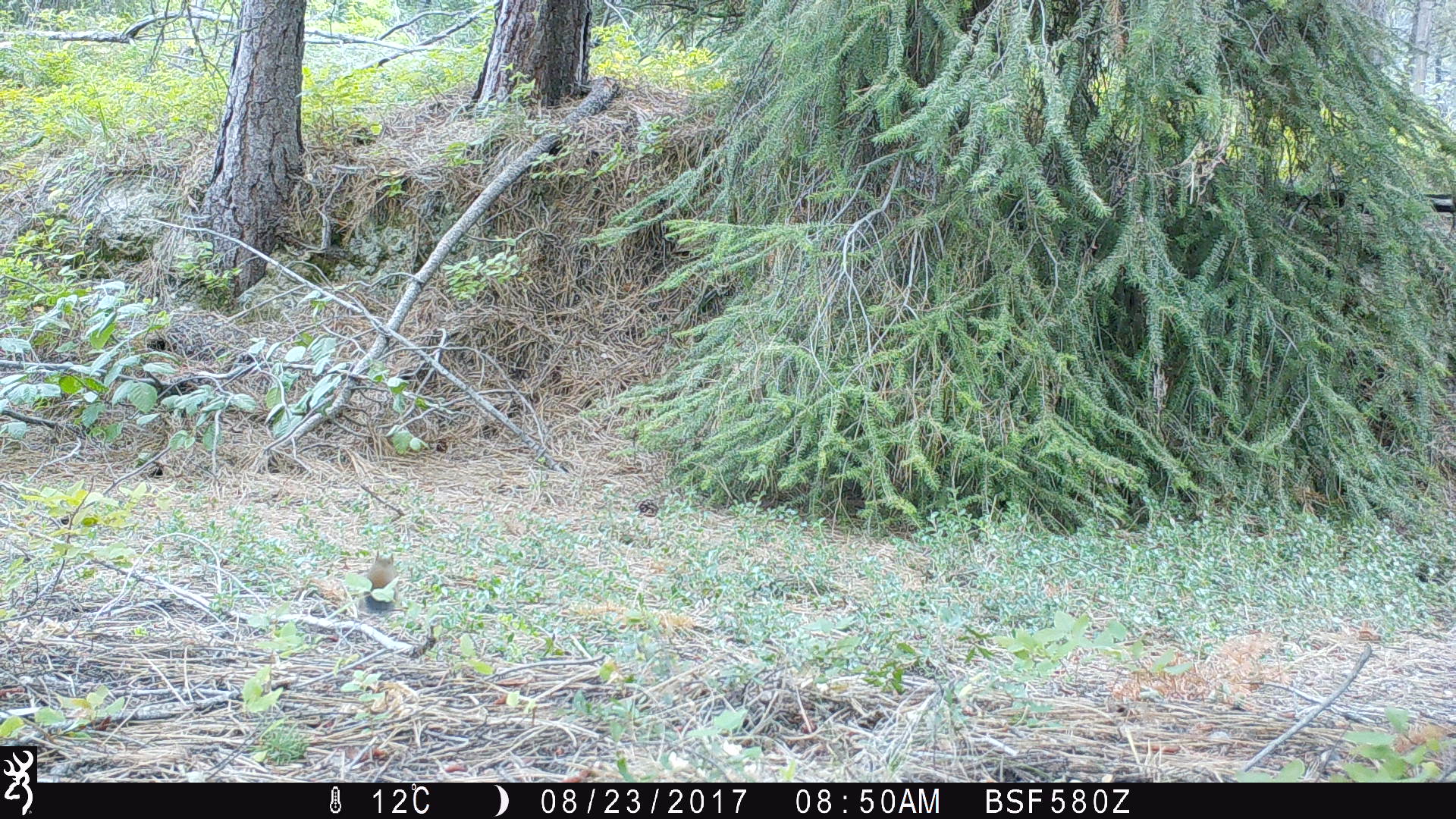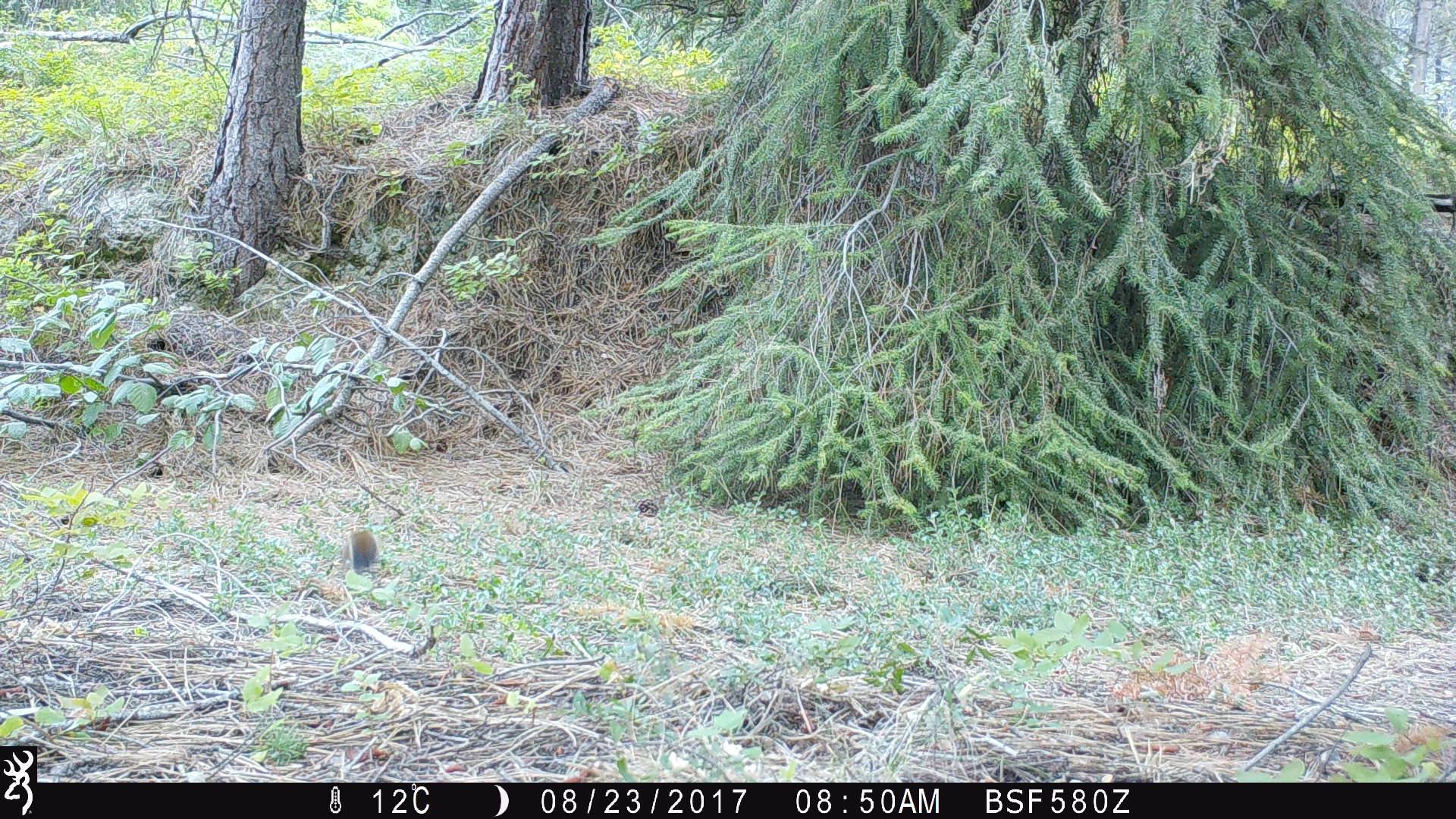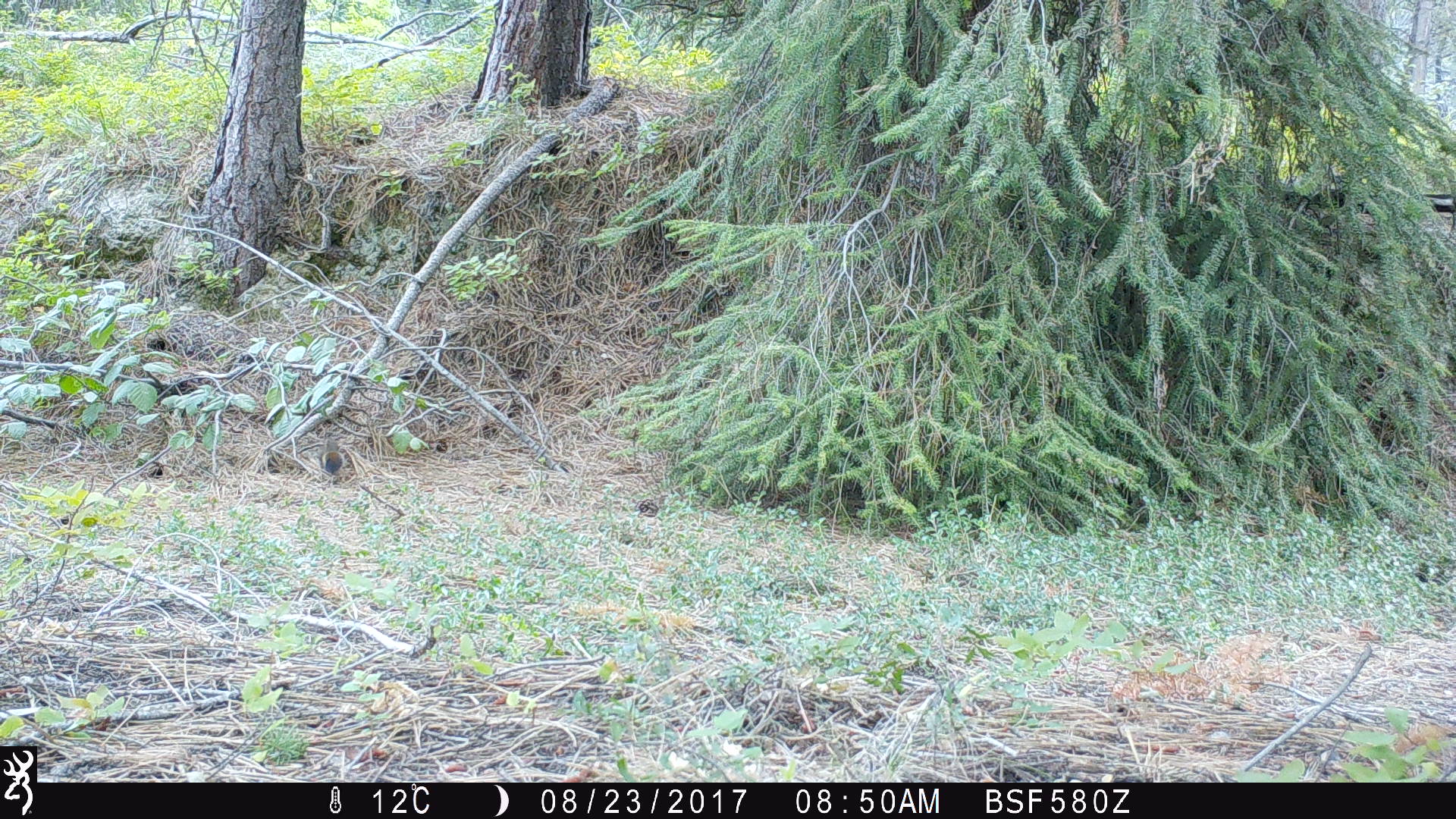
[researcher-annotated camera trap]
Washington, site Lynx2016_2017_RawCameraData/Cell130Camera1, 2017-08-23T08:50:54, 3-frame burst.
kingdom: Animalia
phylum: Chordata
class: Mammalia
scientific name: Mammalia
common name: small mammal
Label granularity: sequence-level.